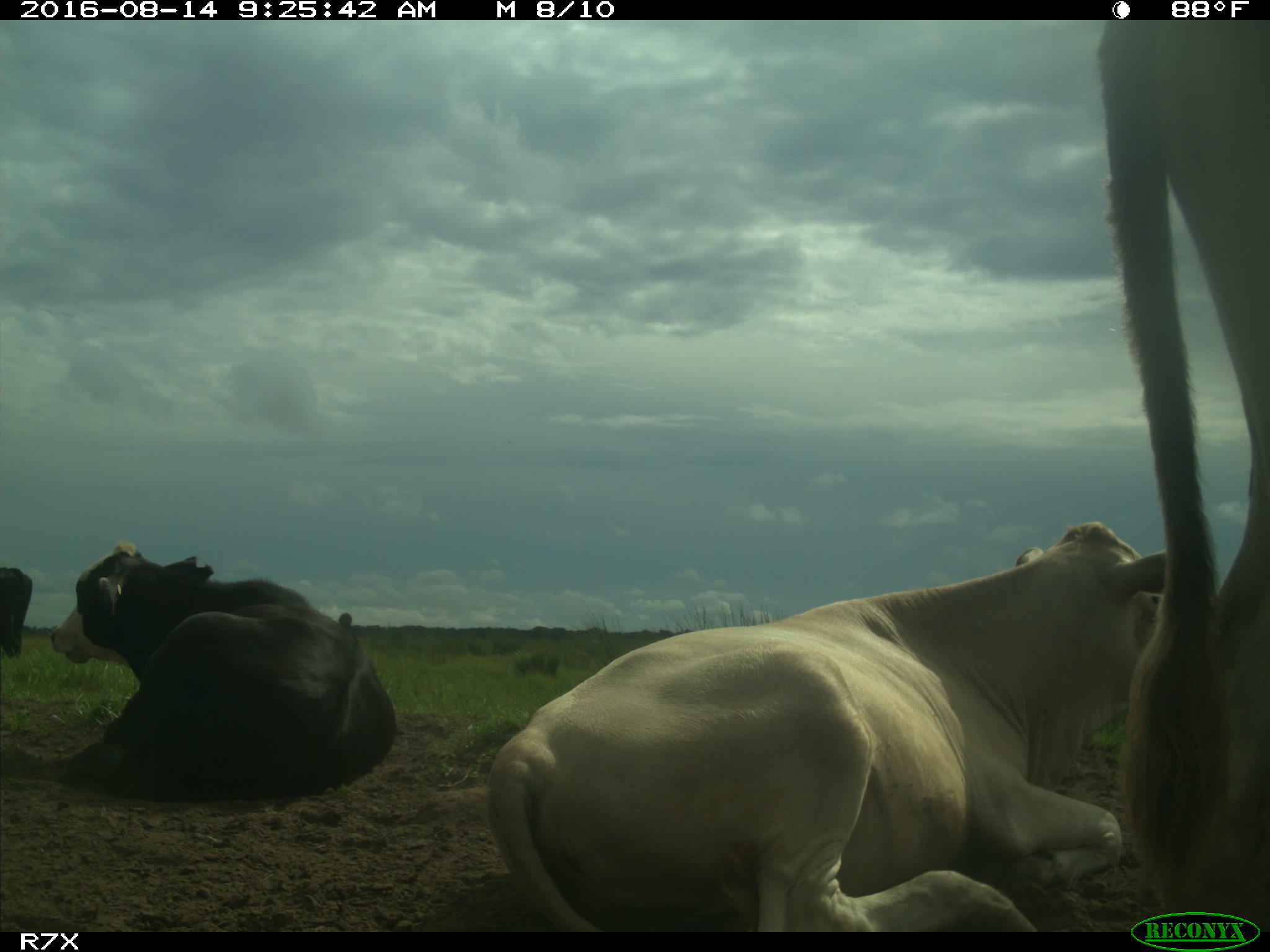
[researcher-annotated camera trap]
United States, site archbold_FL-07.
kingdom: Animalia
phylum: Chordata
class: Mammalia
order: Artiodactyla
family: Bovidae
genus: Bos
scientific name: Bos taurus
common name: domestic cow